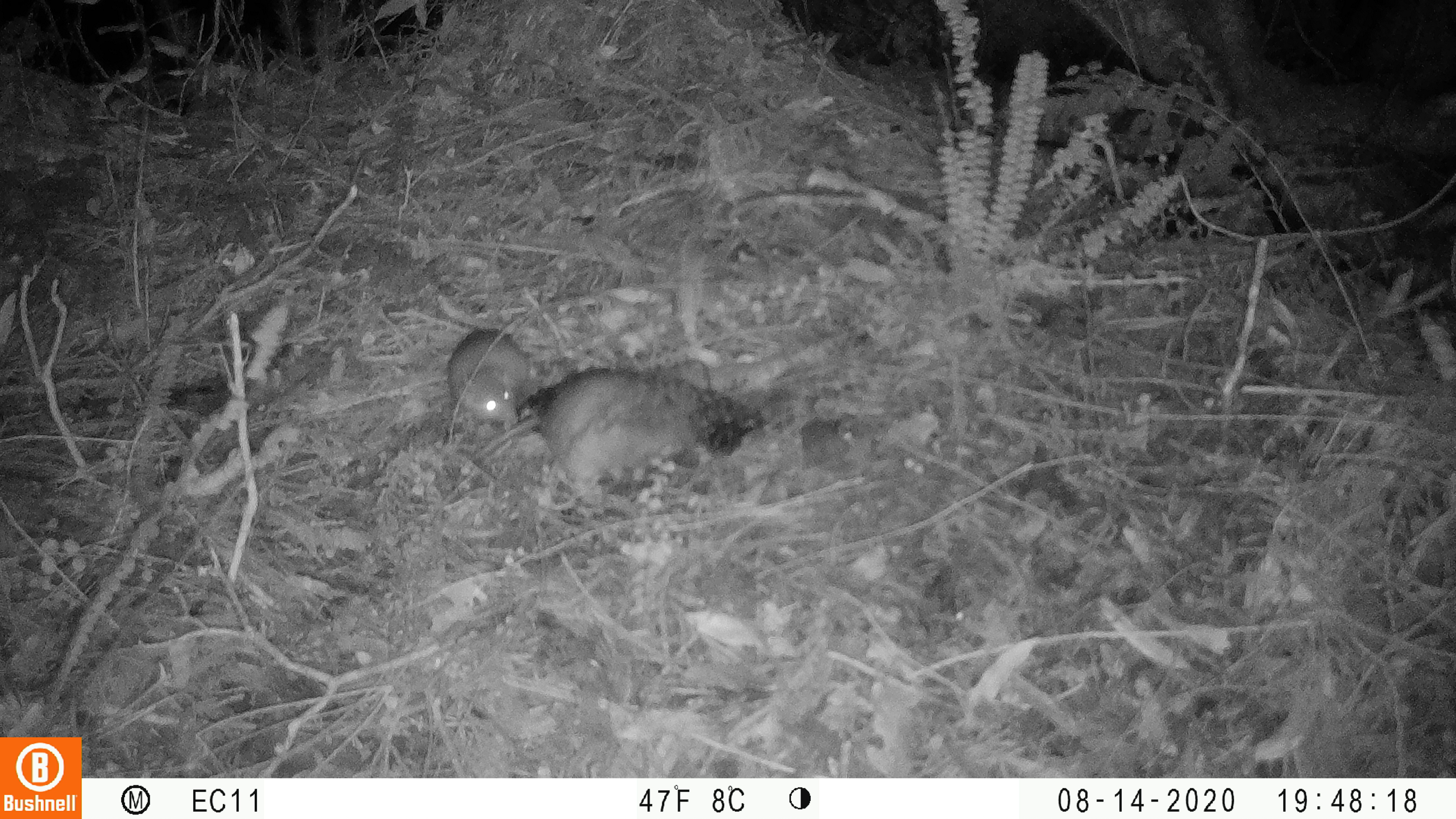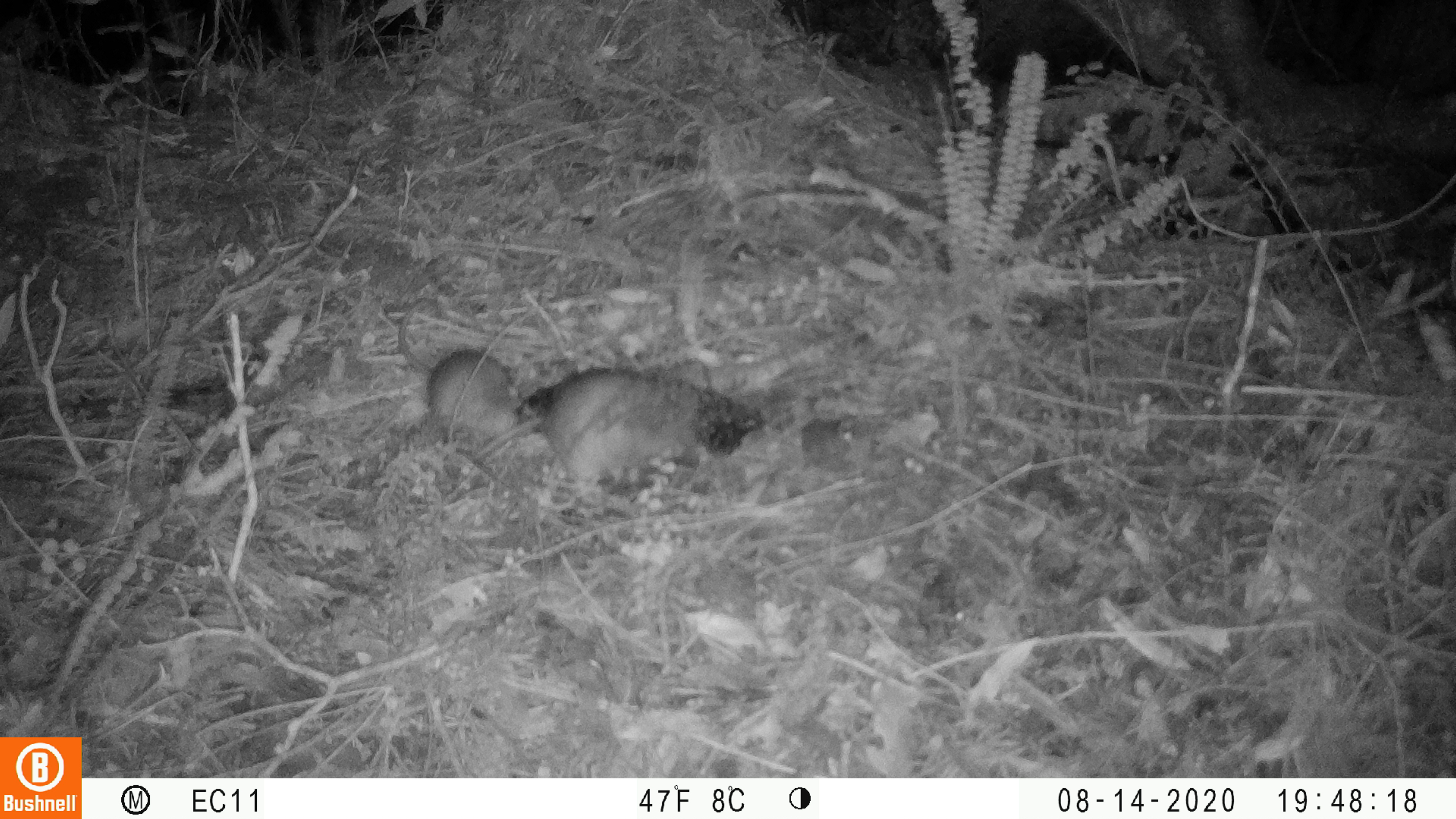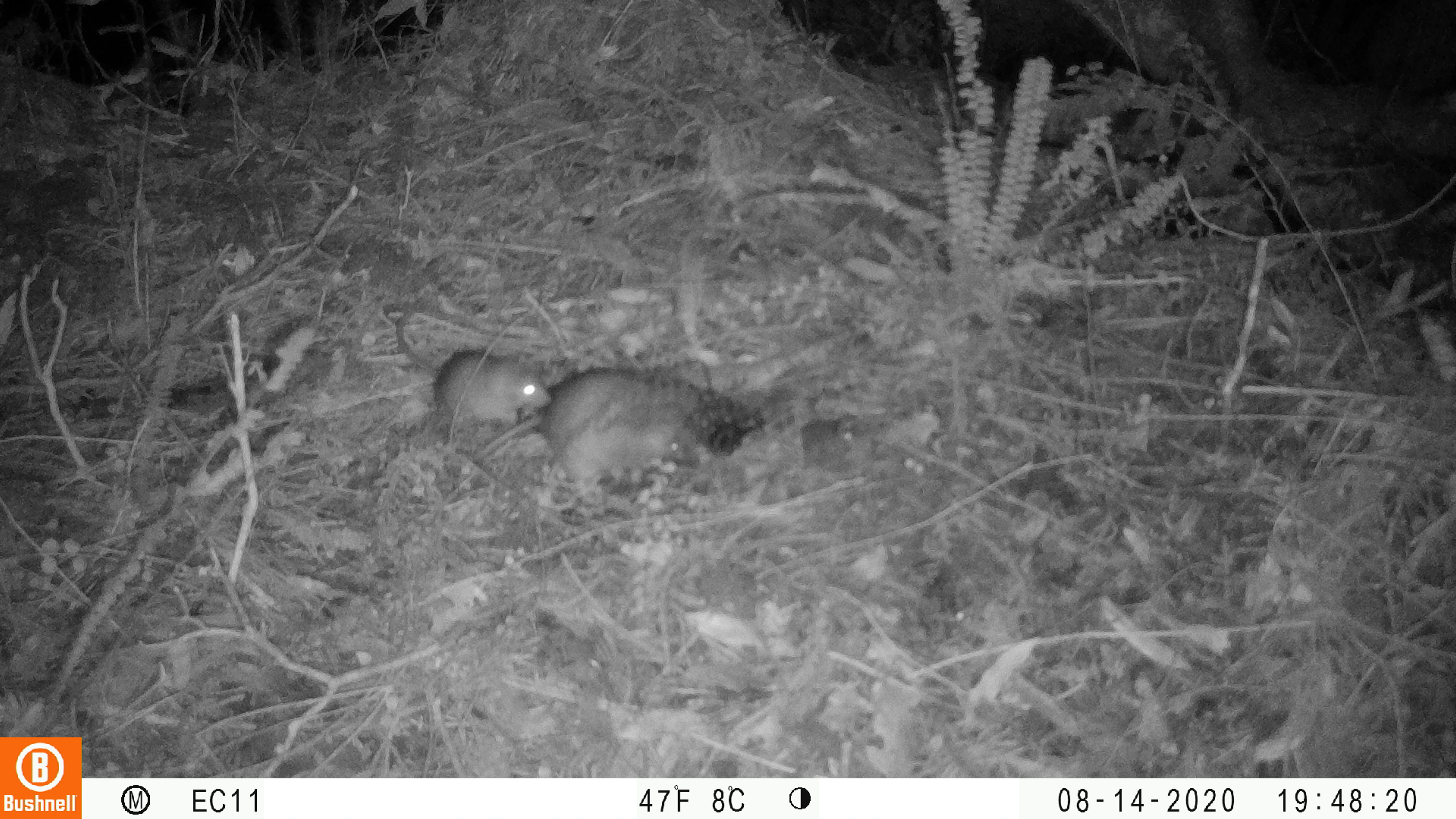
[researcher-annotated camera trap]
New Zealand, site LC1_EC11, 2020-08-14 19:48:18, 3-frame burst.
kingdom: Animalia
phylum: Chordata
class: Mammalia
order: Rodentia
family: Muridae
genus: Rattus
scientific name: Rattus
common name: rat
Rat (Rattus).